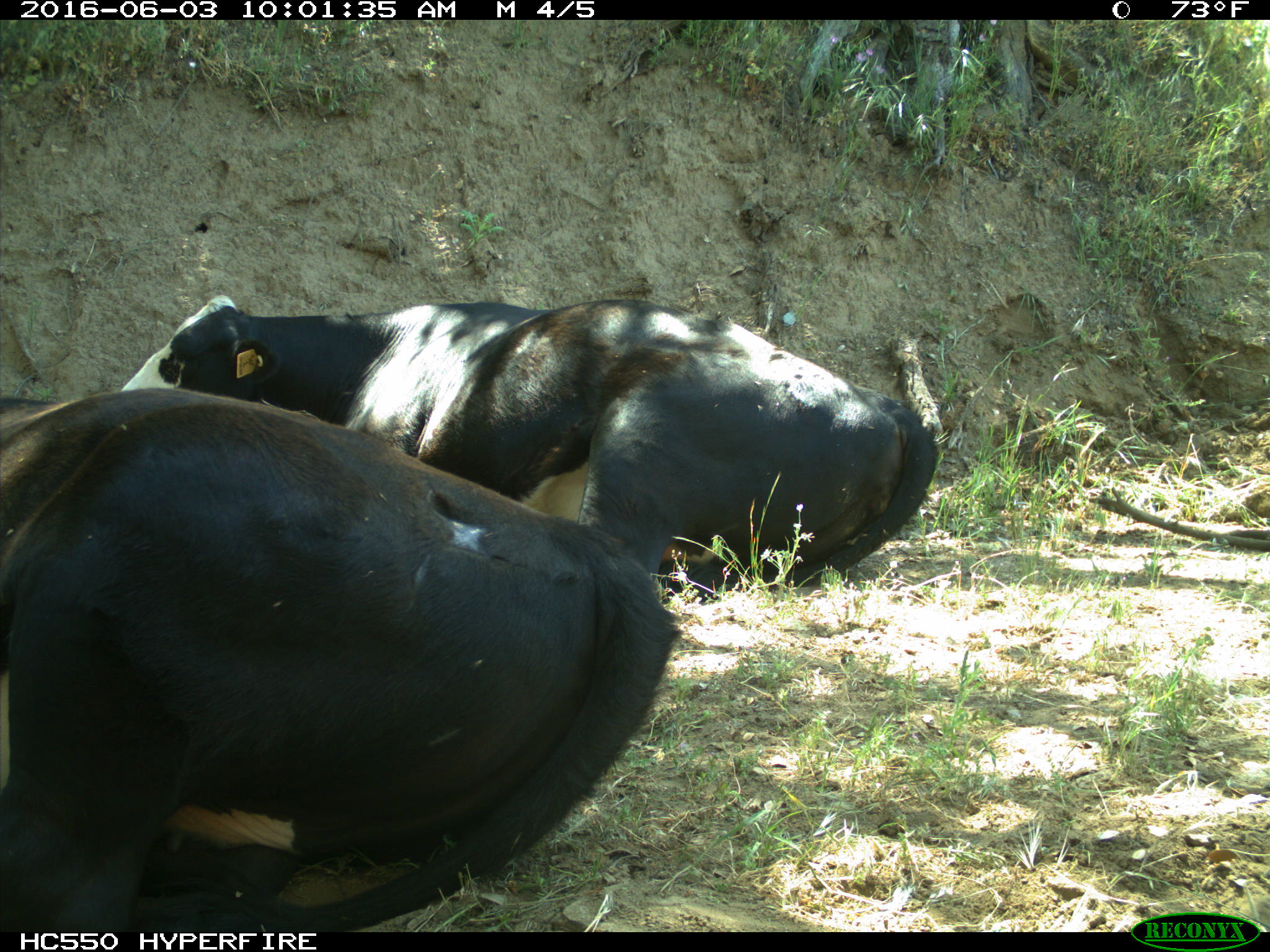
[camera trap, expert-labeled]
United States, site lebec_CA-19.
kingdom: Animalia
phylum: Chordata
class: Mammalia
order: Artiodactyla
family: Bovidae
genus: Bos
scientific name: Bos taurus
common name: domestic cow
Bos taurus (domestic cow).